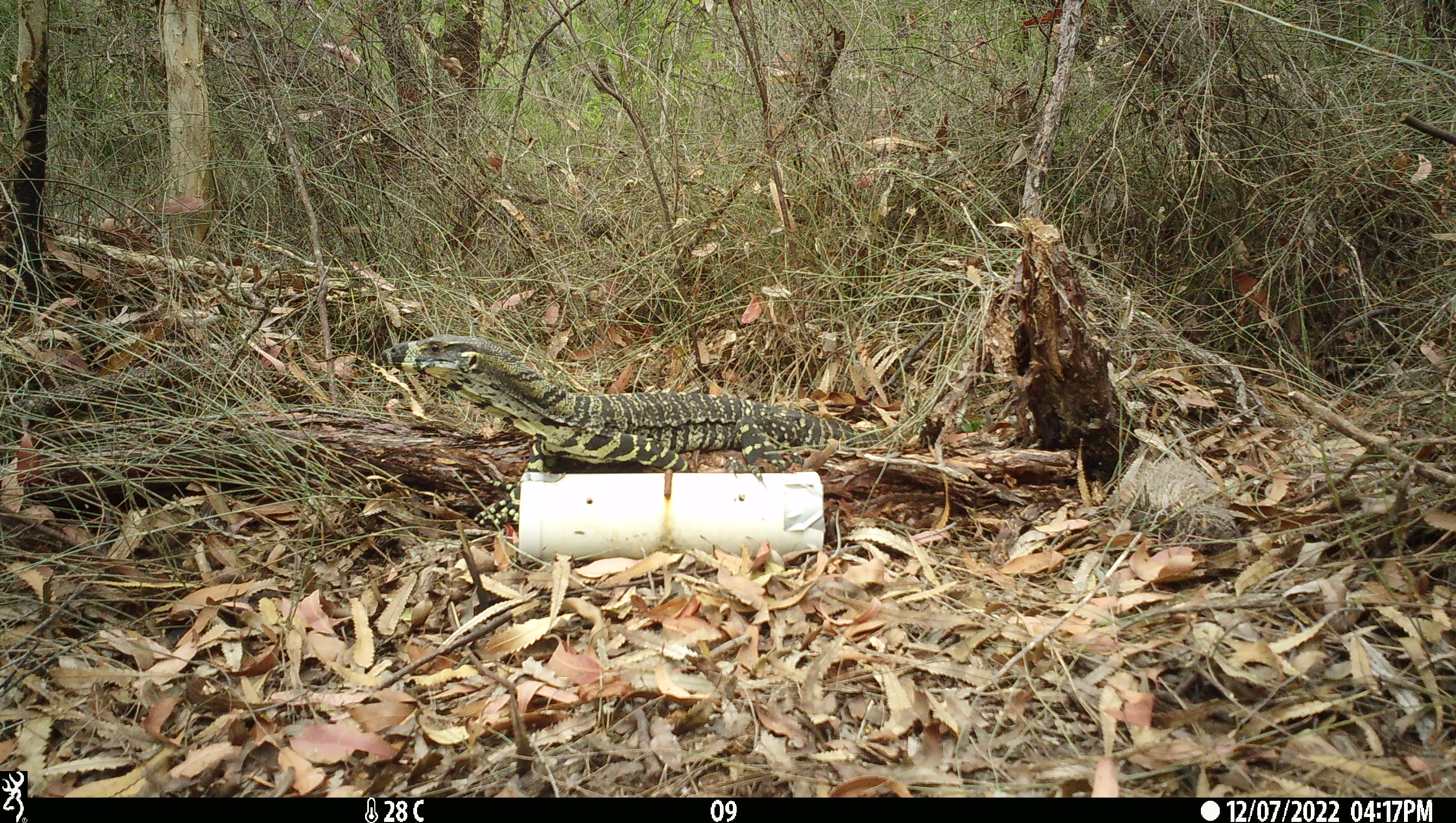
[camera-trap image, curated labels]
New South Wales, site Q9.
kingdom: Animalia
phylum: Chordata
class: Reptilia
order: Squamata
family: Varanidae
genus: Varanus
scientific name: Varanus varius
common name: lace monitor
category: goanna